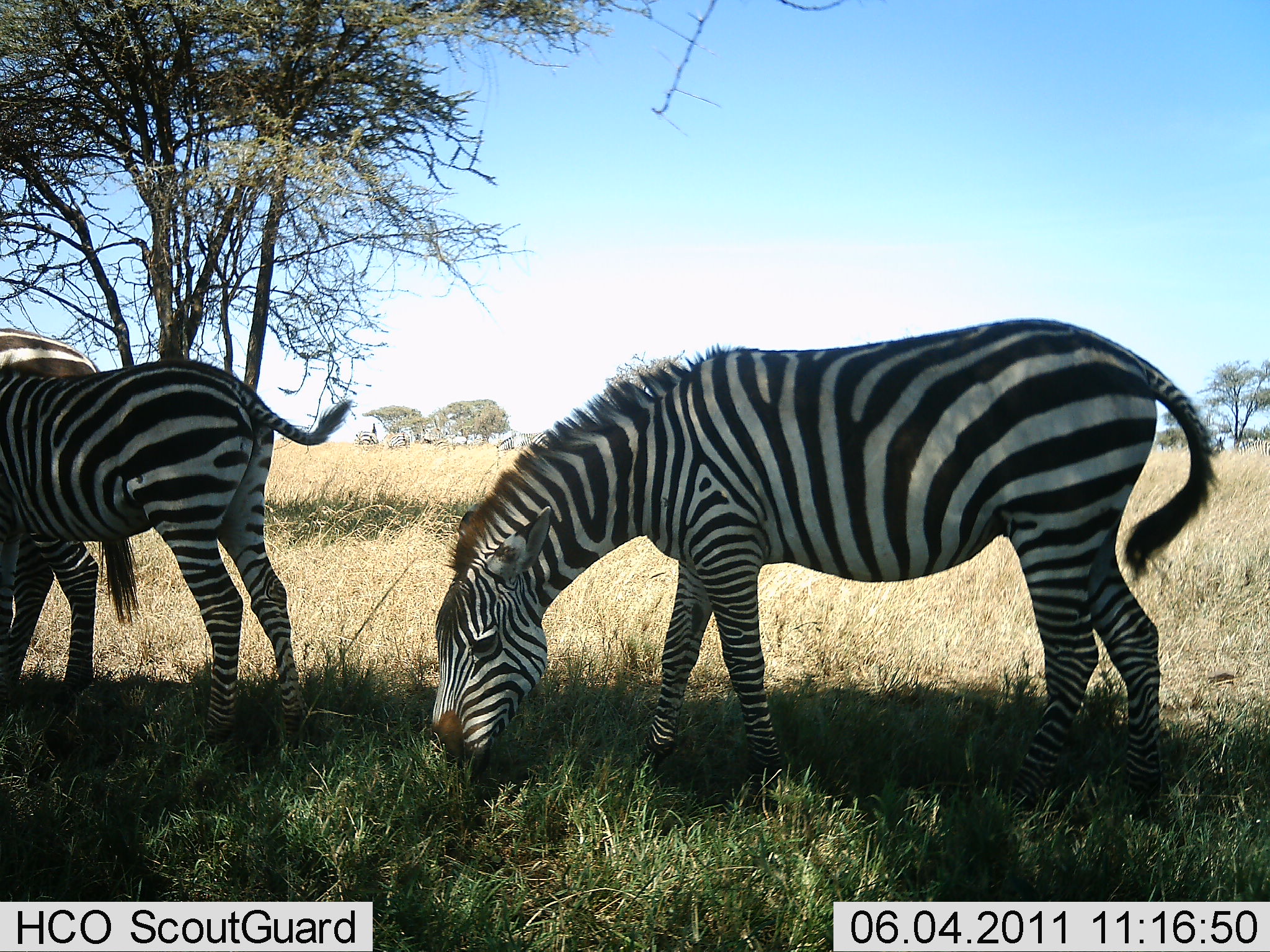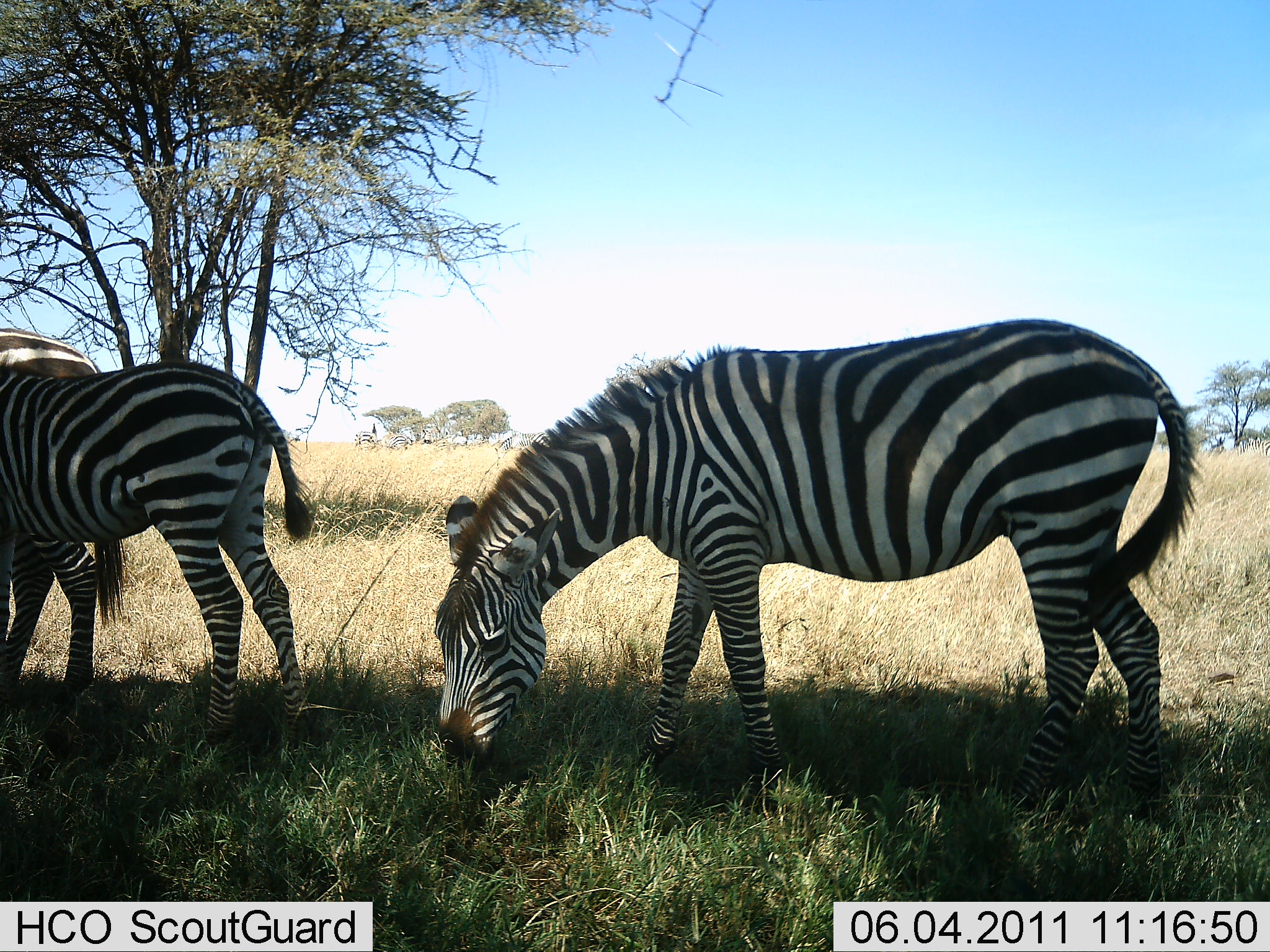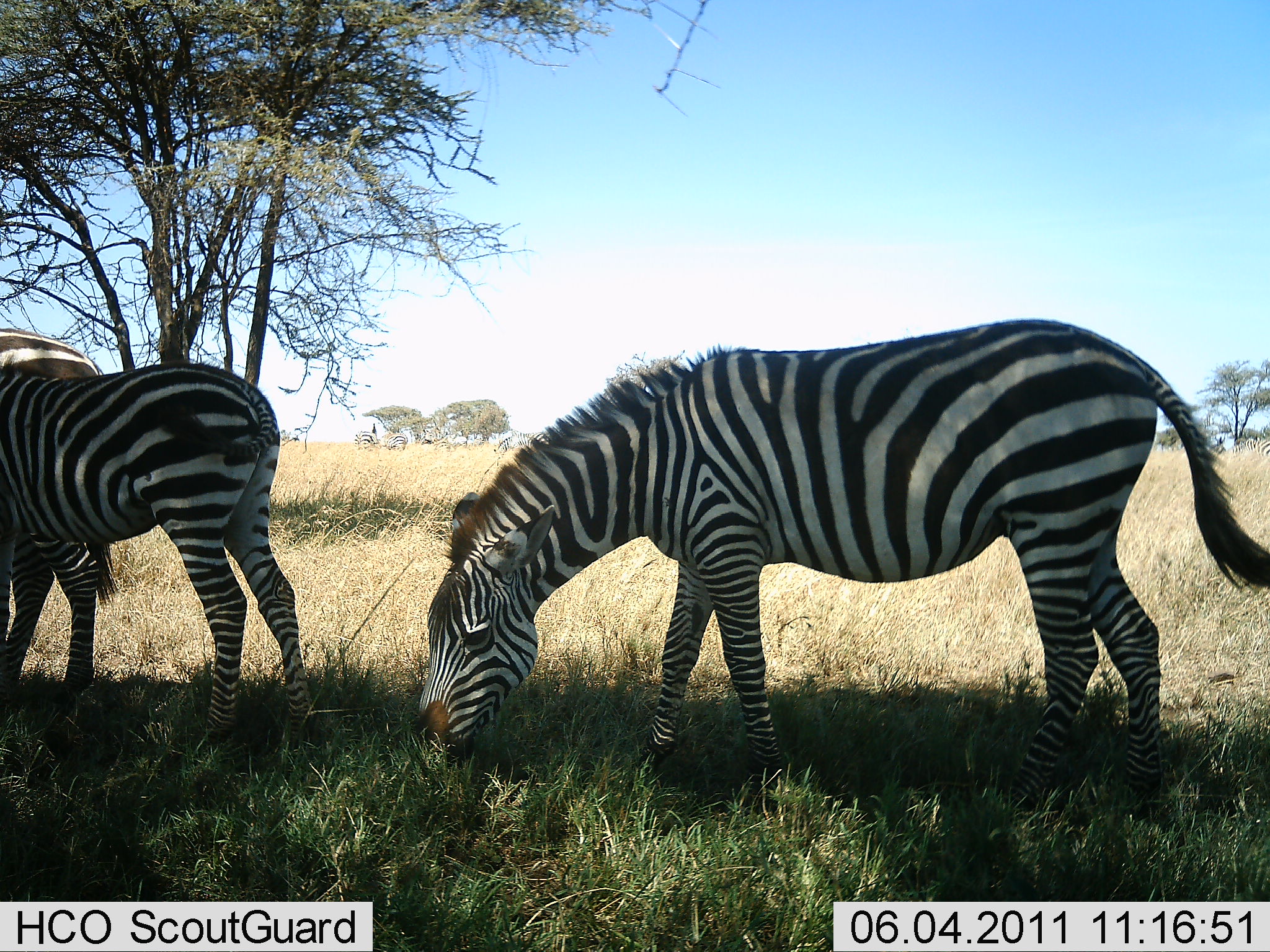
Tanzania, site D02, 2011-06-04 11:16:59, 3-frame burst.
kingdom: Animalia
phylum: Chordata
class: Mammalia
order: Perissodactyla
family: Equidae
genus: Equus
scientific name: Equus quagga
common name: plains zebra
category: zebra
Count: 3.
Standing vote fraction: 42%.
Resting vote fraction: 0%.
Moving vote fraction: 0%.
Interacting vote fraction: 0%.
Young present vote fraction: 8%.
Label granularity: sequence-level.